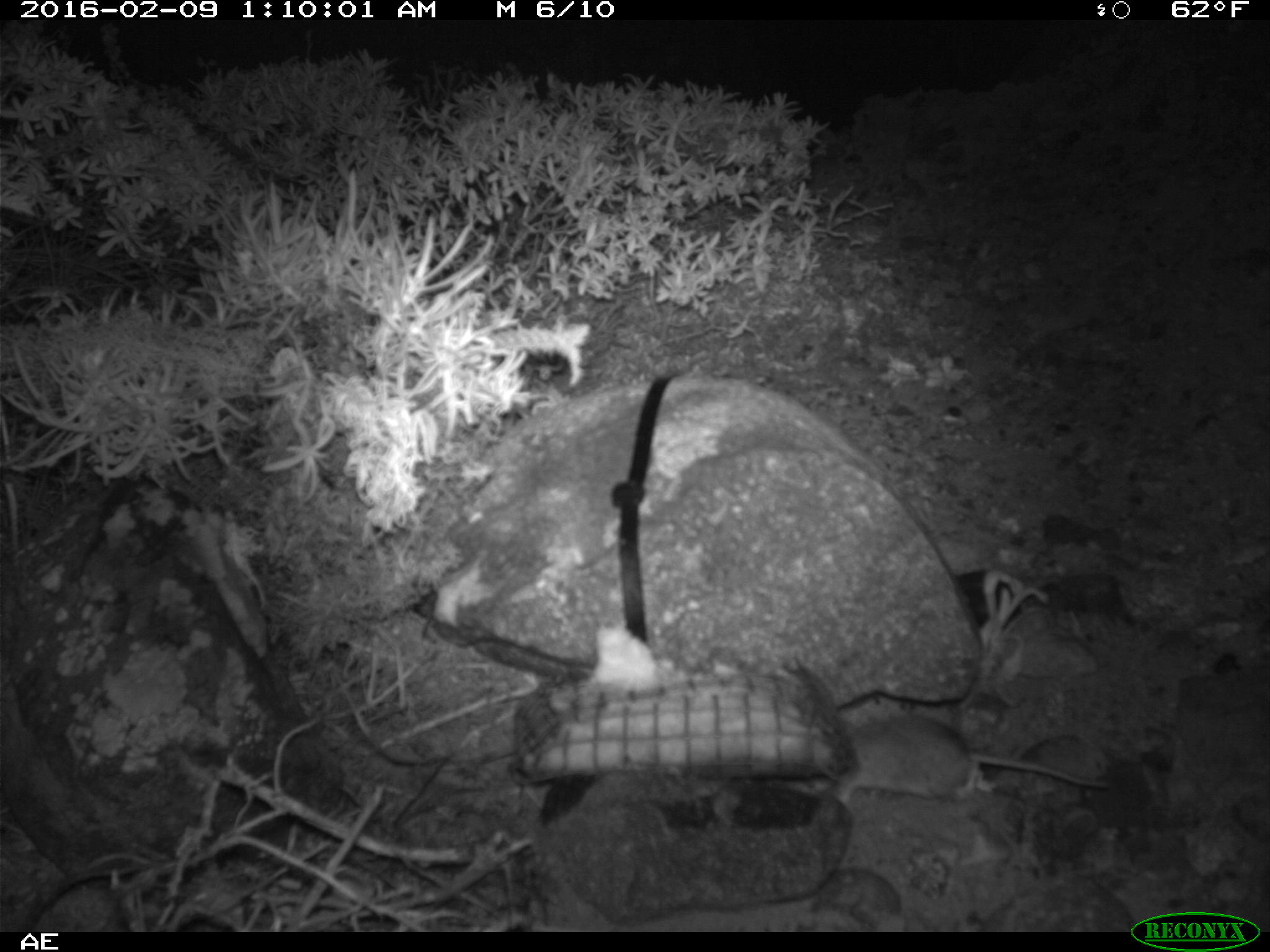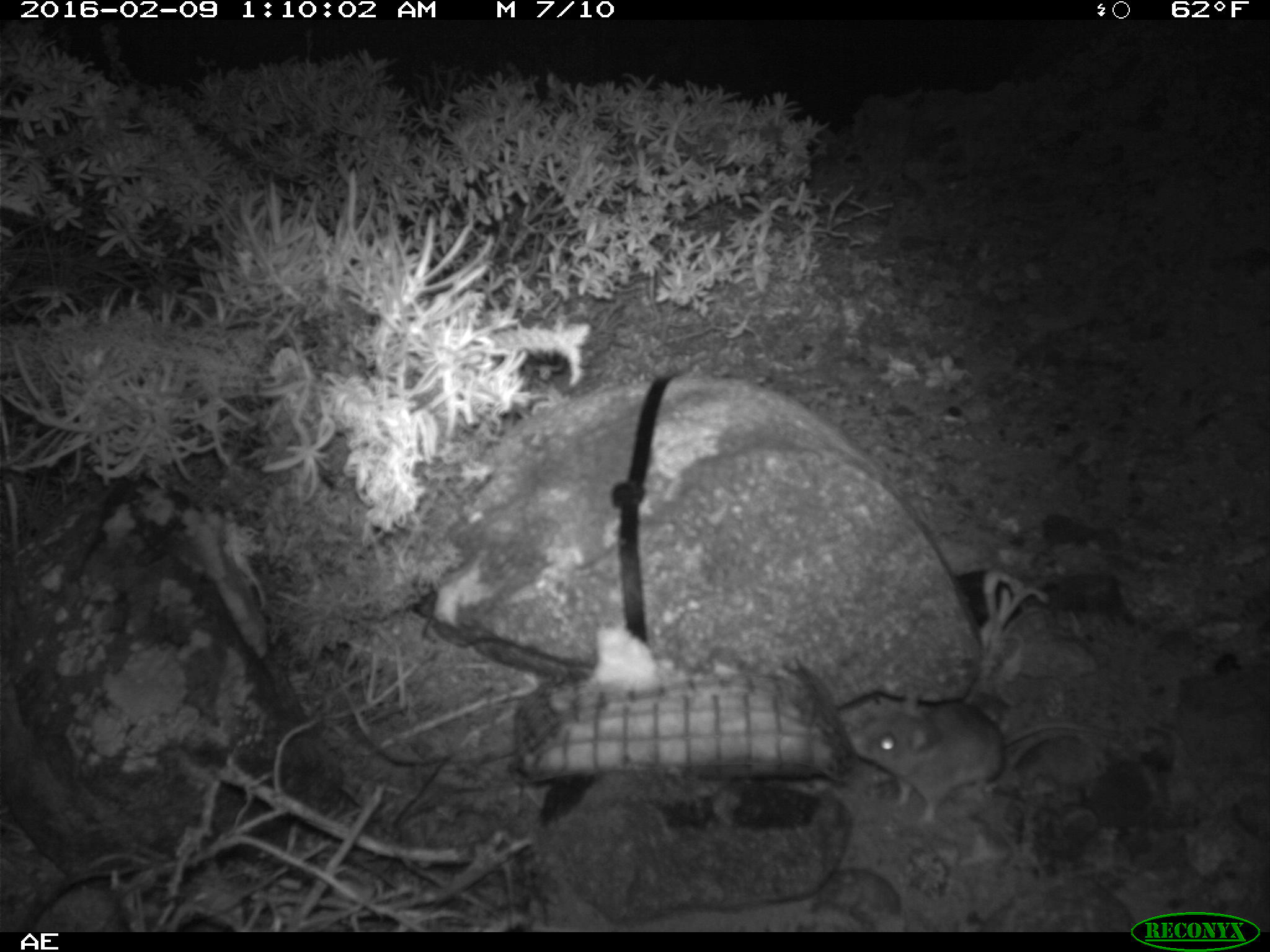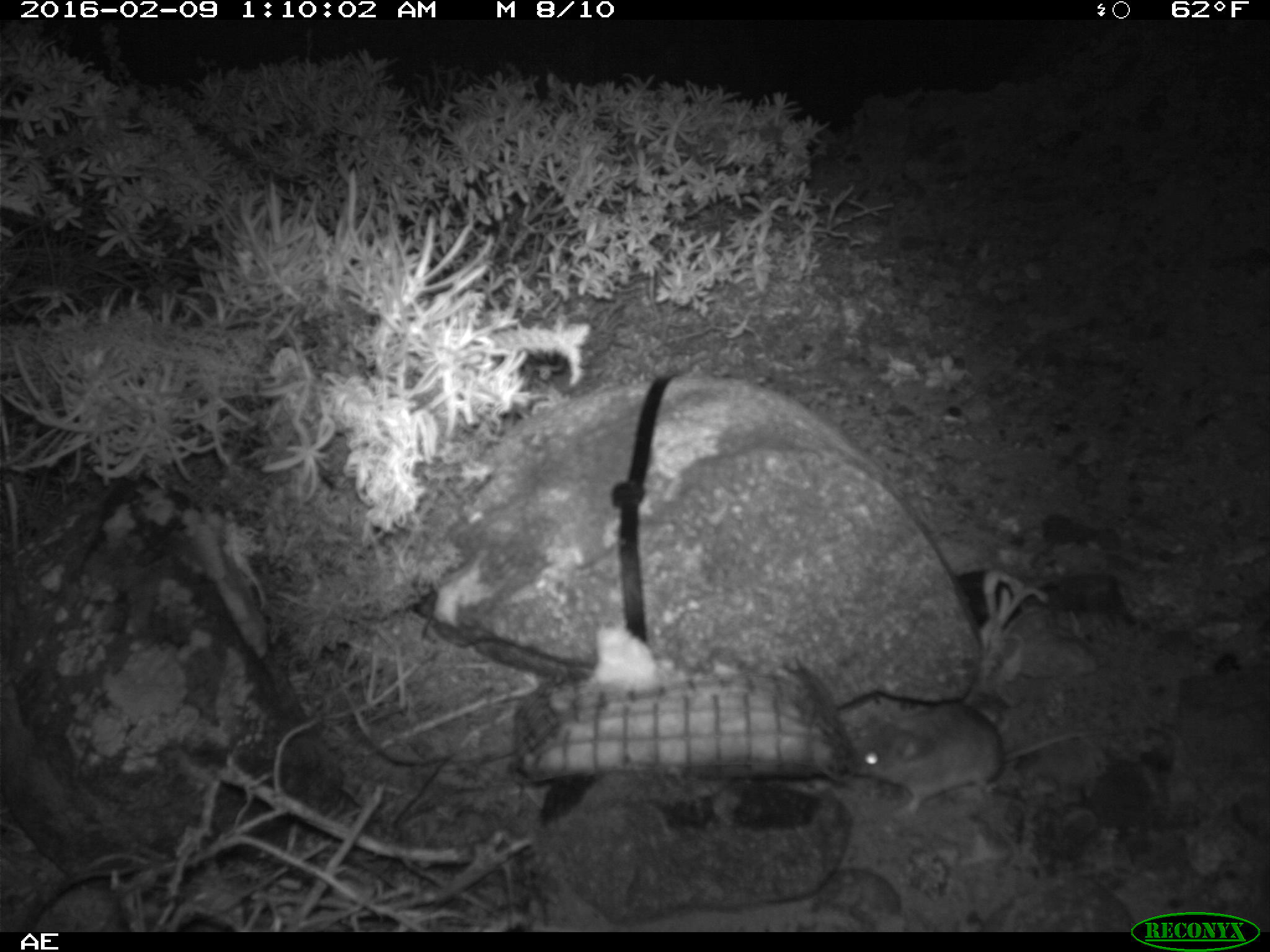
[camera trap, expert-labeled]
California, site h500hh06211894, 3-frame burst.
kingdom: Animalia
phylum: Chordata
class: Mammalia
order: Rodentia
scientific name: Rodentia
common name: rodent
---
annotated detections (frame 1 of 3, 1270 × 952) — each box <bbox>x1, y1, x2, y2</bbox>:
rodent: <bbox>812, 713, 1109, 818</bbox>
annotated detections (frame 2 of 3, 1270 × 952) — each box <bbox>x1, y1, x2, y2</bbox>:
rodent: <bbox>849, 689, 1124, 823</bbox>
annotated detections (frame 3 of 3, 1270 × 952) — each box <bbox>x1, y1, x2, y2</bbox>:
rodent: <bbox>844, 701, 1153, 819</bbox>